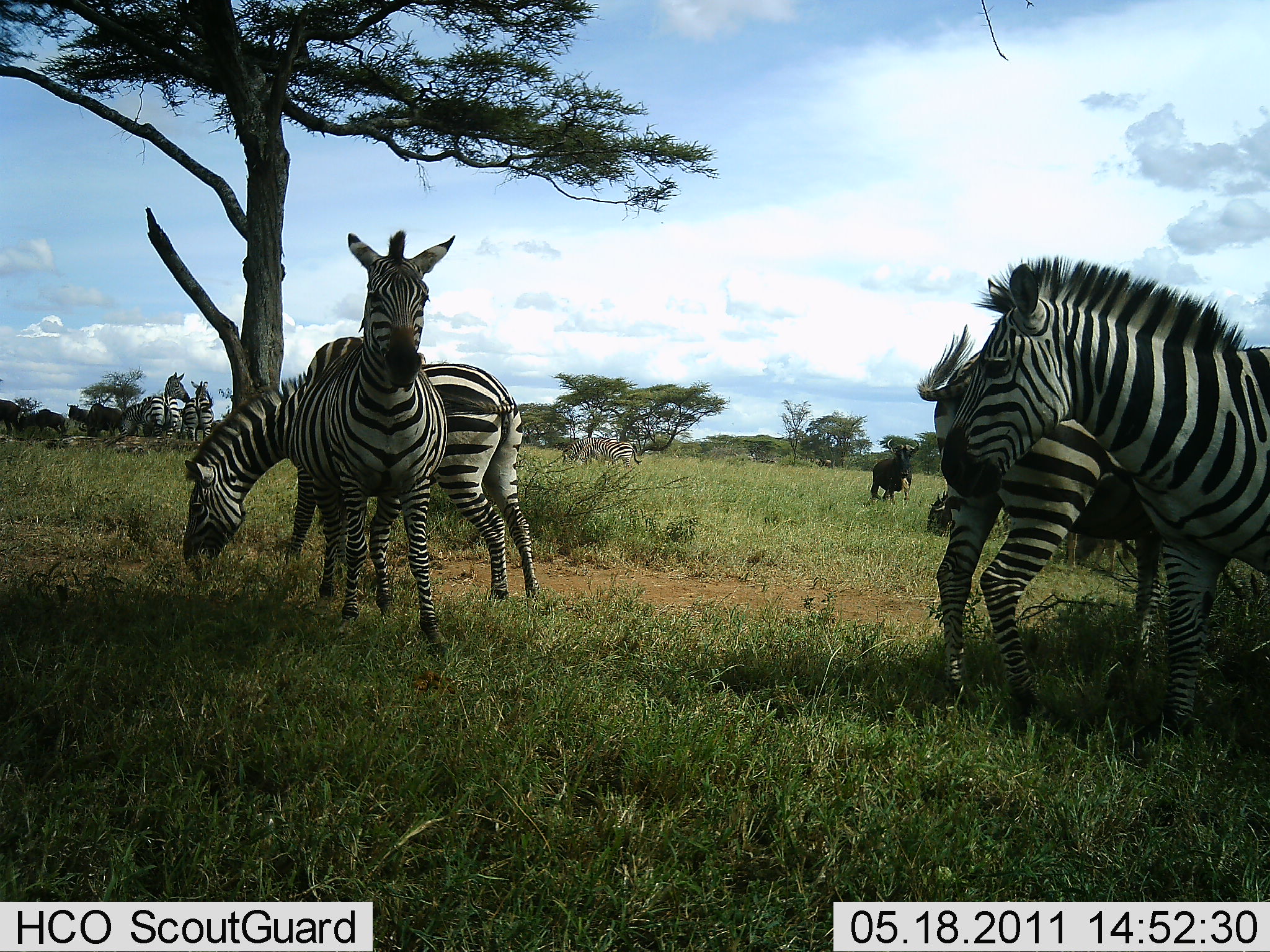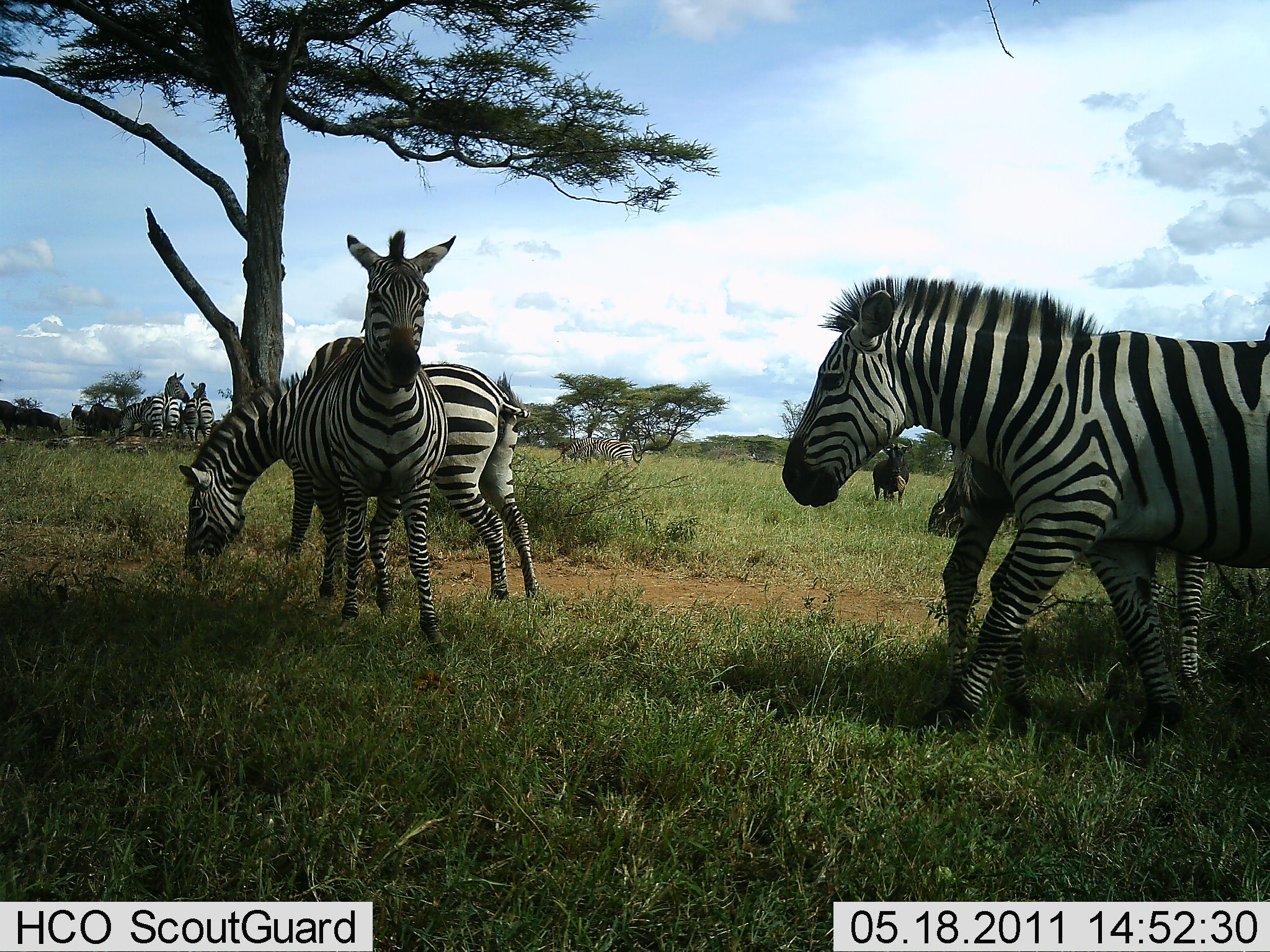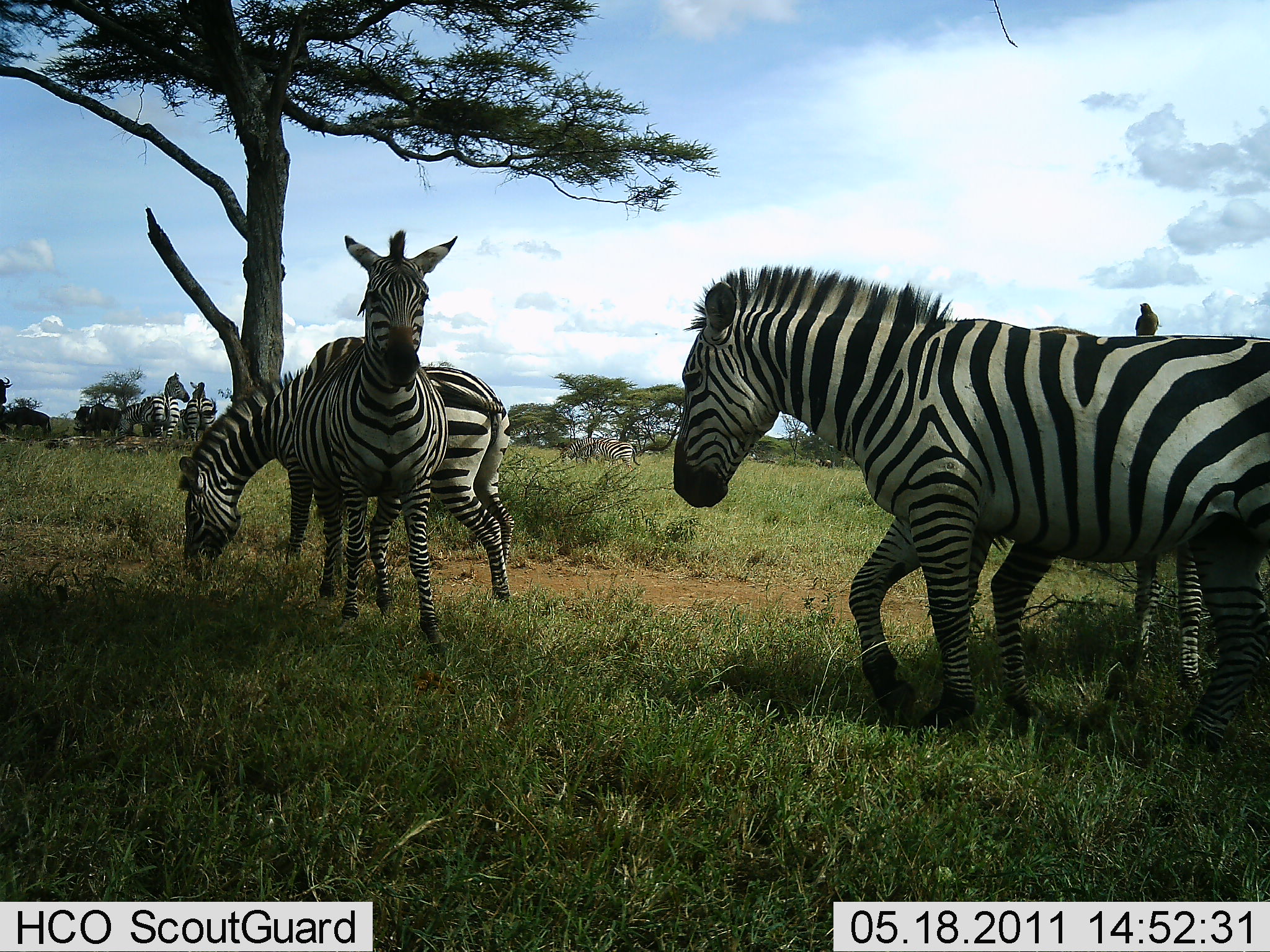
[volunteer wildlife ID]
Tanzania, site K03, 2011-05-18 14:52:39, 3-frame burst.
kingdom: Animalia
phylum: Chordata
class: Mammalia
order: Perissodactyla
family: Equidae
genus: Equus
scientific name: Equus quagga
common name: plains zebra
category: zebra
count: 7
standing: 82%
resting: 0%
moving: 55%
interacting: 9%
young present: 0%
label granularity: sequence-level